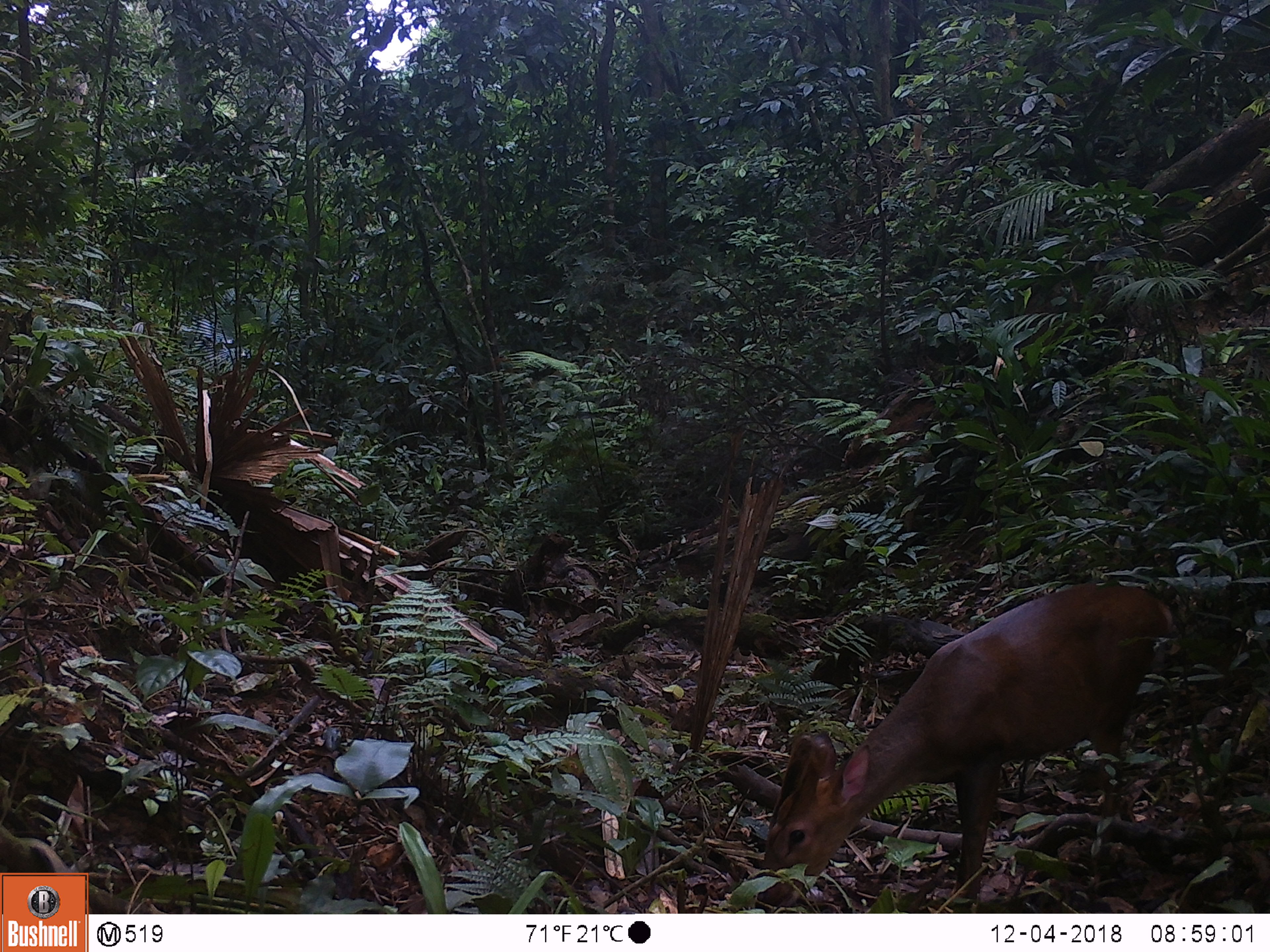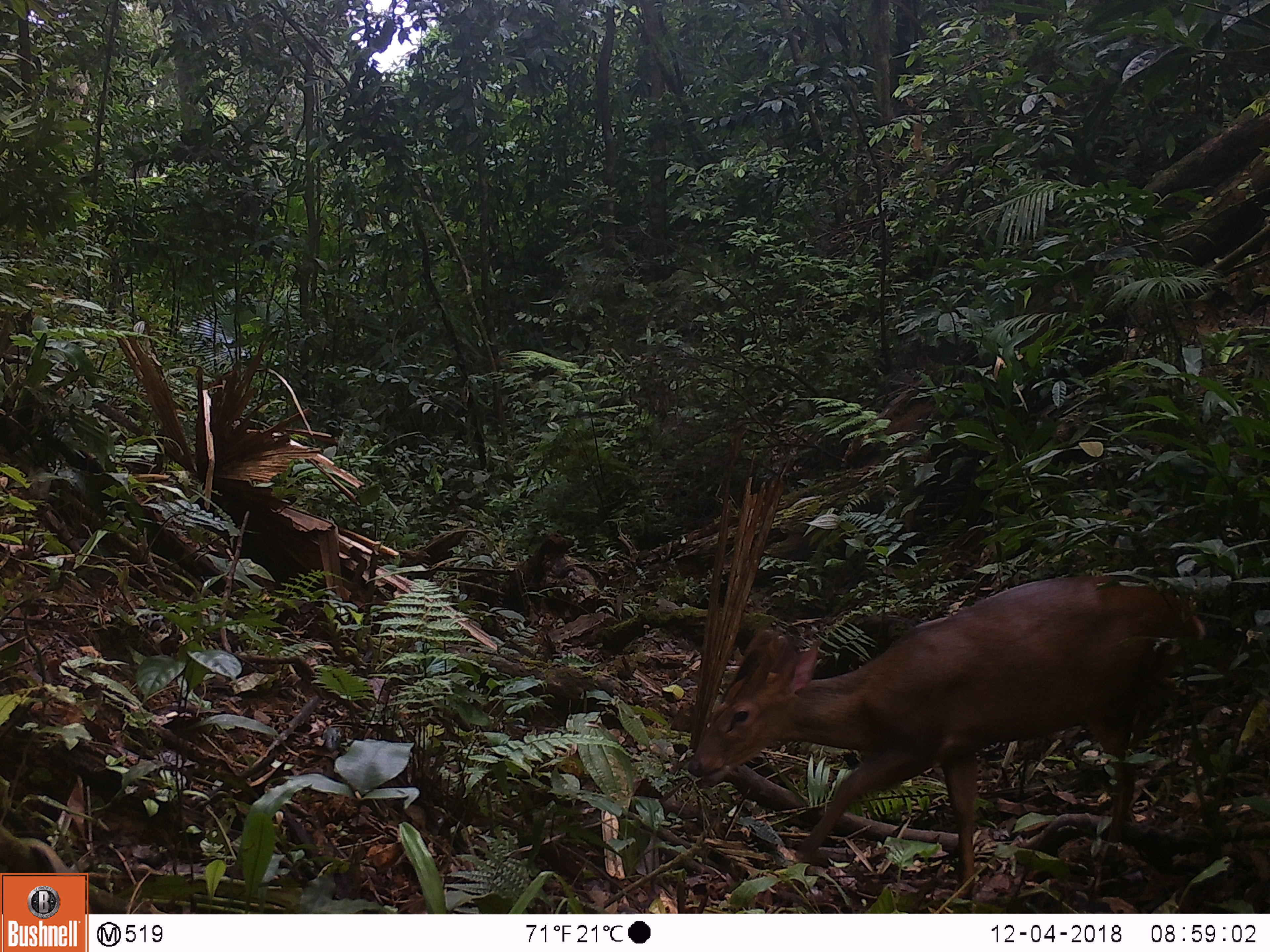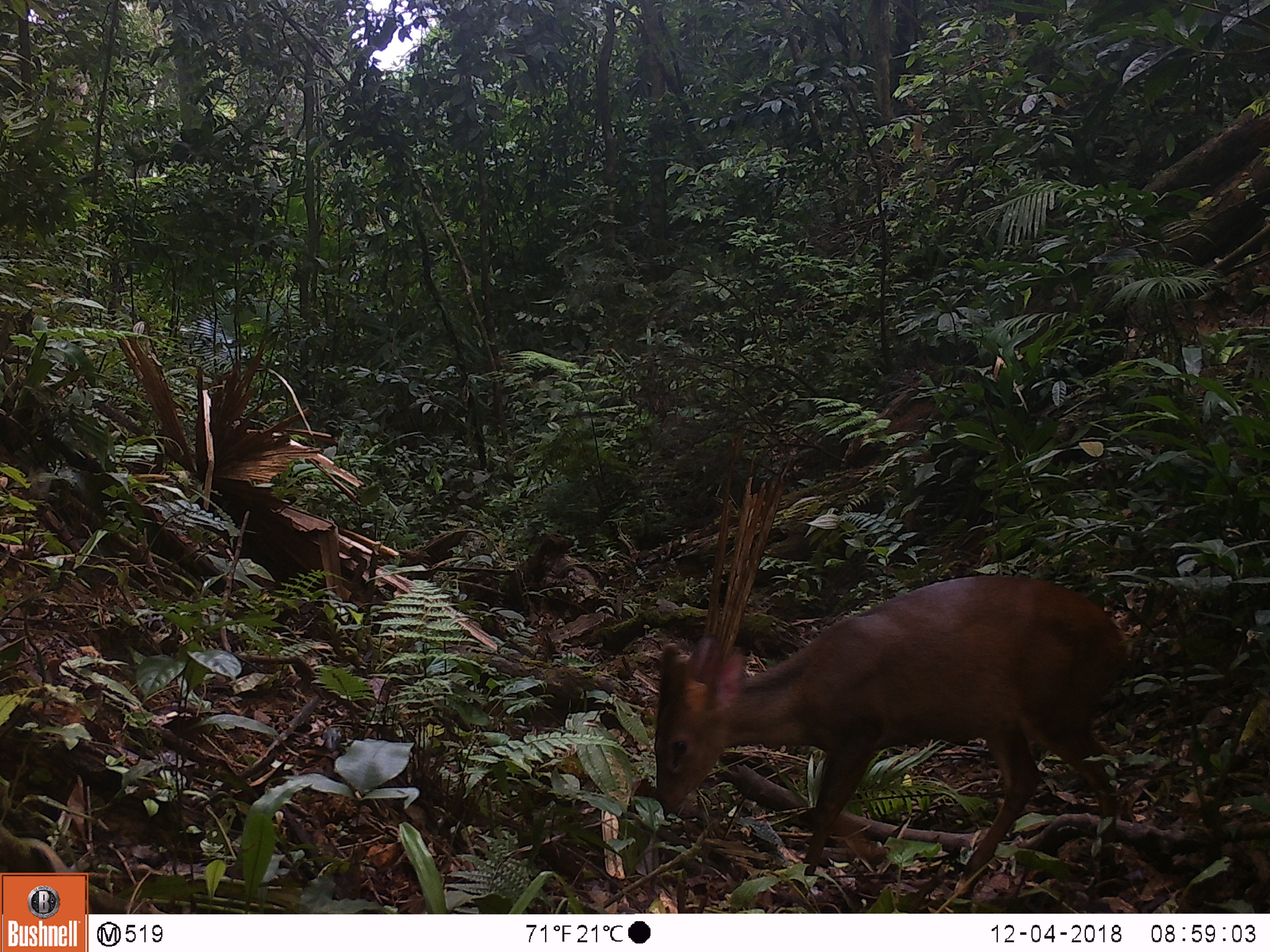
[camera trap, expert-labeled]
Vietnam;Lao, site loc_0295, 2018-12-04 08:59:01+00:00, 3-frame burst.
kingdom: Animalia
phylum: Chordata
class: Mammalia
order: Artiodactyla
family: Cervidae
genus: Muntiacus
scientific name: Muntiacus vuquangensis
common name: large-antlered muntjac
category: large antlered muntjac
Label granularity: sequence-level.